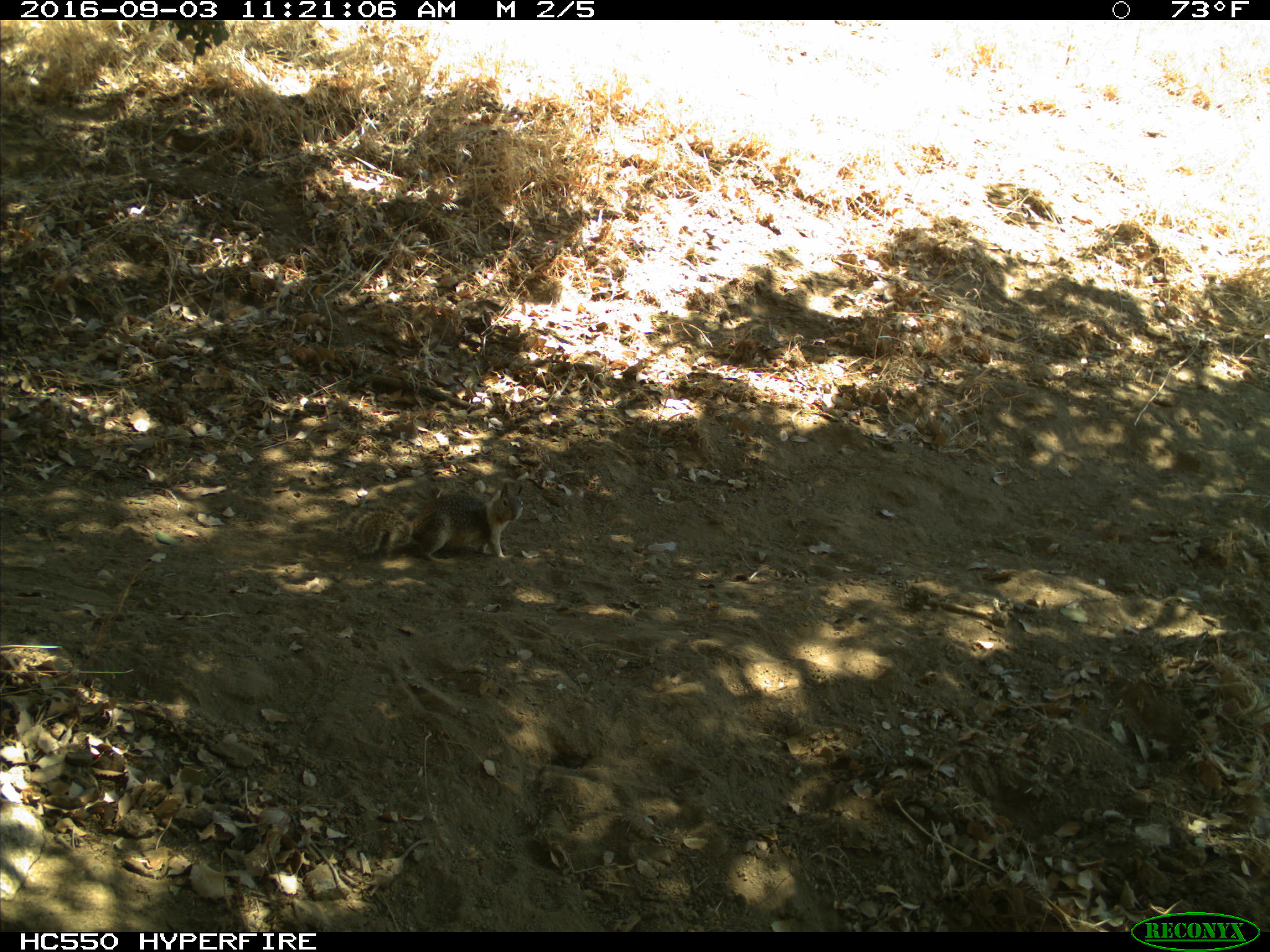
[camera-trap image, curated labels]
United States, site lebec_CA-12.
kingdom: Animalia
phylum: Chordata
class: Mammalia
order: Rodentia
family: Sciuridae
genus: Otospermophilus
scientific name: Otospermophilus beecheyi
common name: california ground squirrel